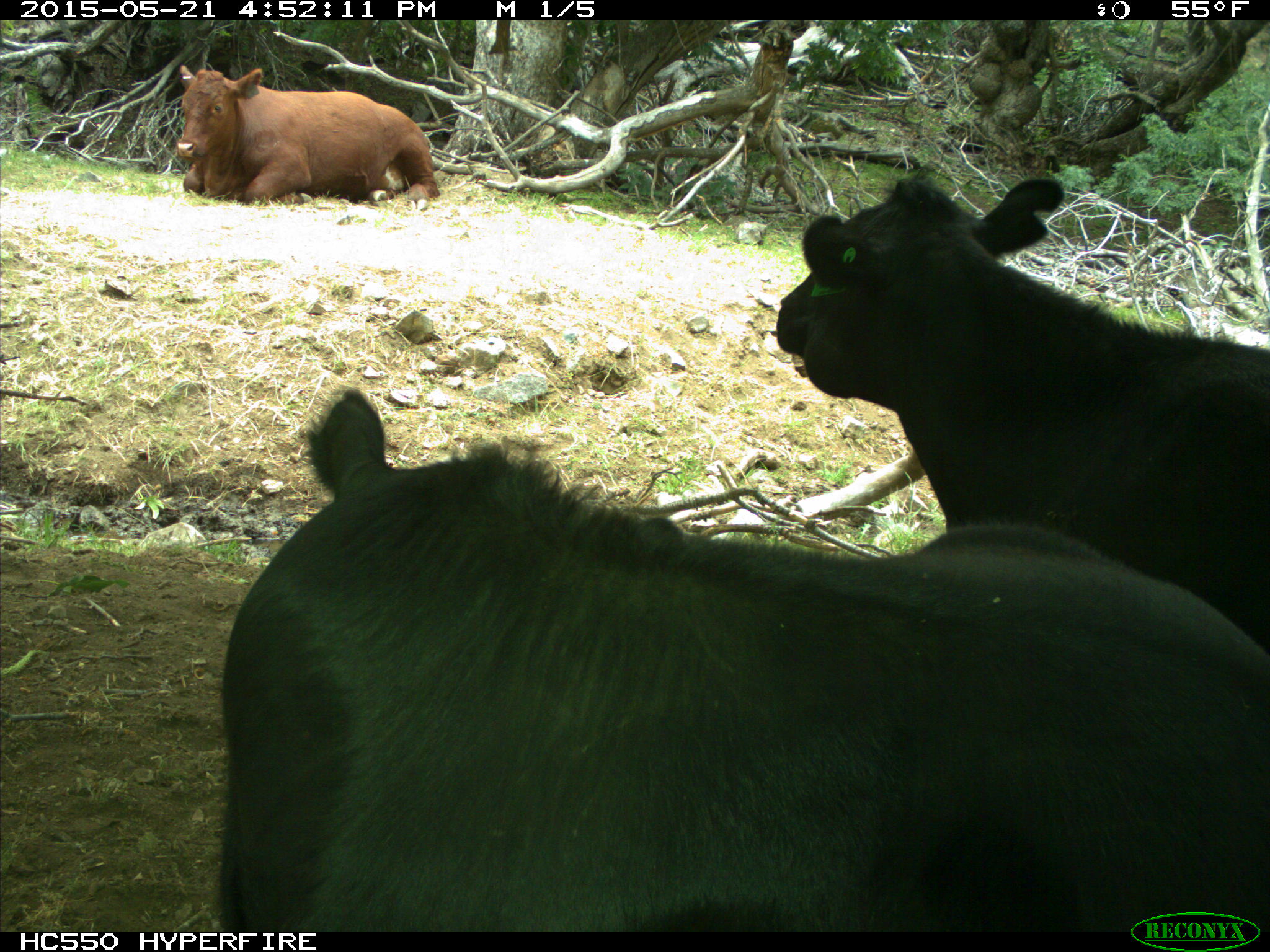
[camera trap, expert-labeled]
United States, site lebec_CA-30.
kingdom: Animalia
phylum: Chordata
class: Mammalia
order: Artiodactyla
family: Bovidae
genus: Bos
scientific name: Bos taurus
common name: domestic cow